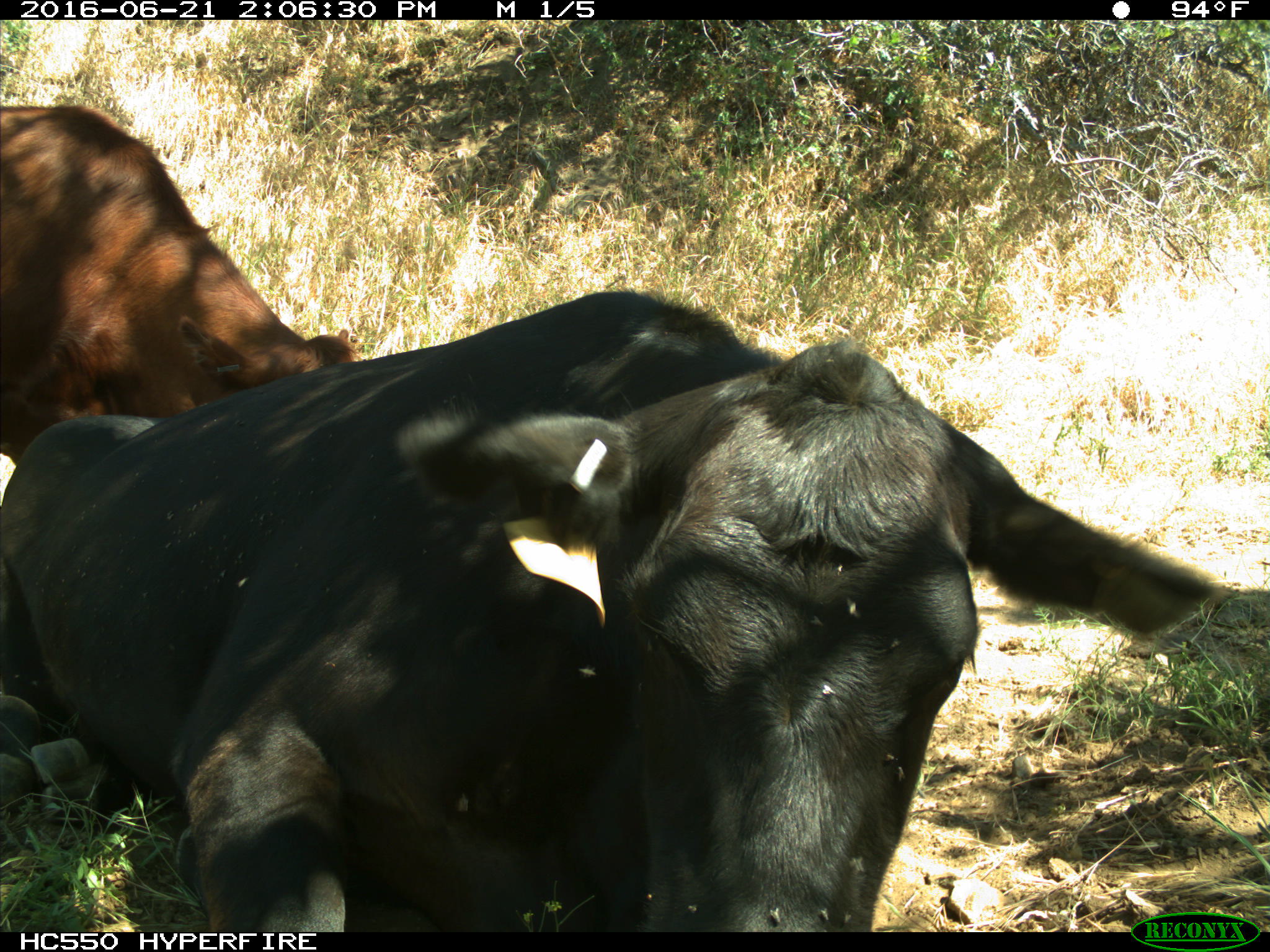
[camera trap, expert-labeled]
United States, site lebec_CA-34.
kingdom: Animalia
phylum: Chordata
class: Mammalia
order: Artiodactyla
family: Bovidae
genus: Bos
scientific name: Bos taurus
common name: domestic cow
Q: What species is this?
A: Bos taurus (domestic cow).